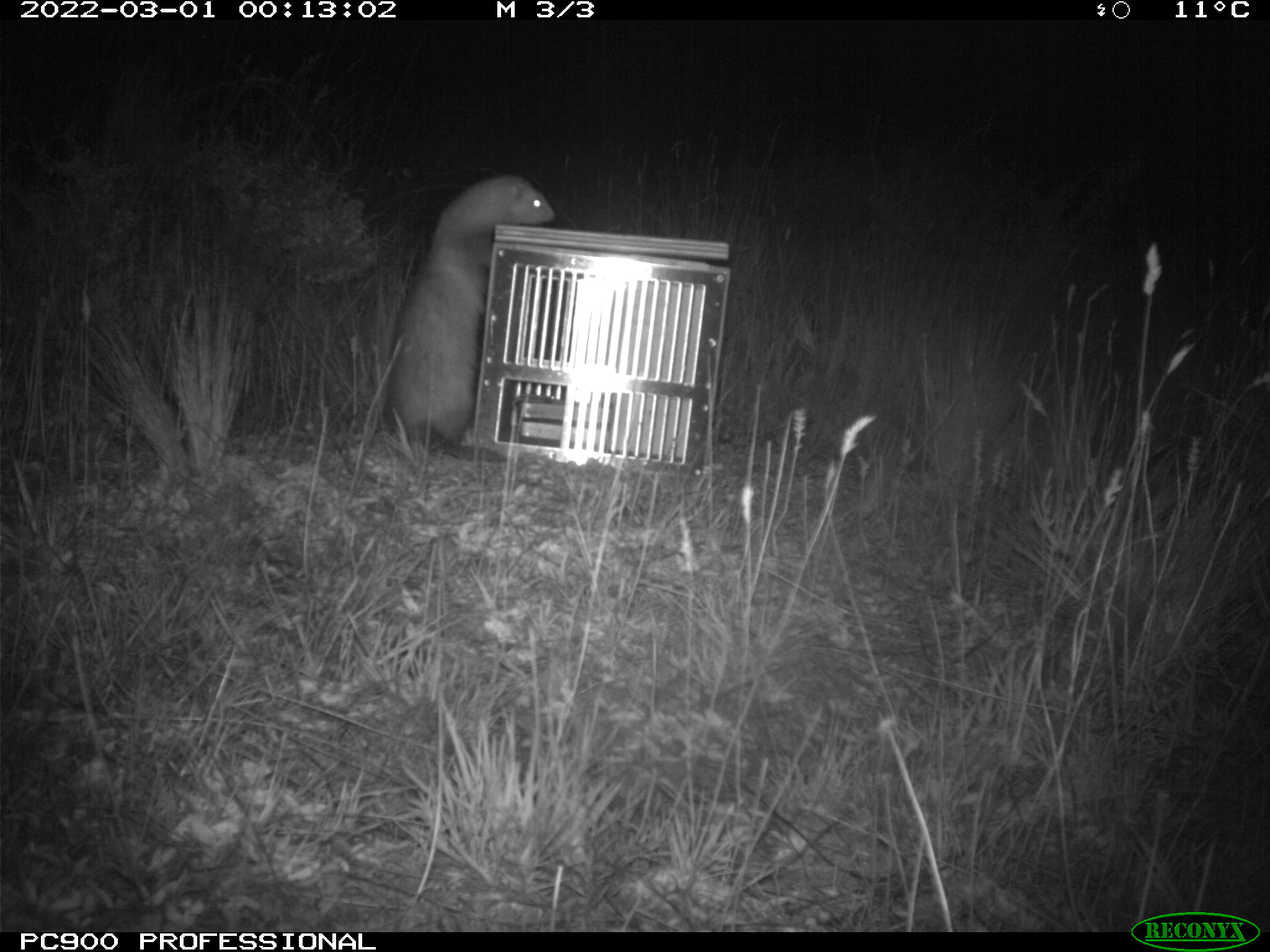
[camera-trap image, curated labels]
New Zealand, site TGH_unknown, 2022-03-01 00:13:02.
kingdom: Animalia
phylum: Chordata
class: Mammalia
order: Carnivora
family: Mustelidae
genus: Mustela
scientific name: Mustela furo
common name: ferret